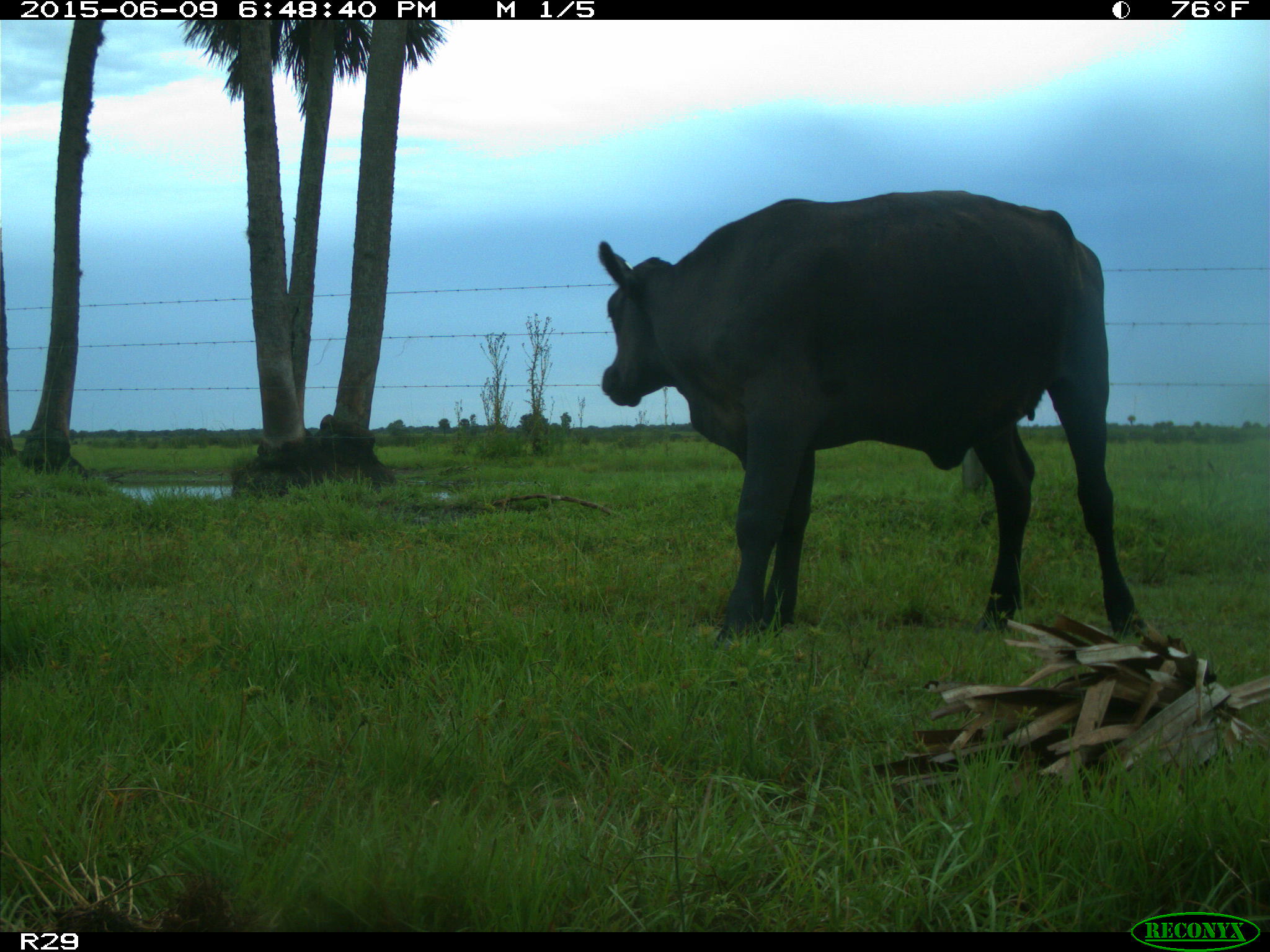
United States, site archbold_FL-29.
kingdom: Animalia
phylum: Chordata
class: Mammalia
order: Artiodactyla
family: Bovidae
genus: Bos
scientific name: Bos taurus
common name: domestic cow